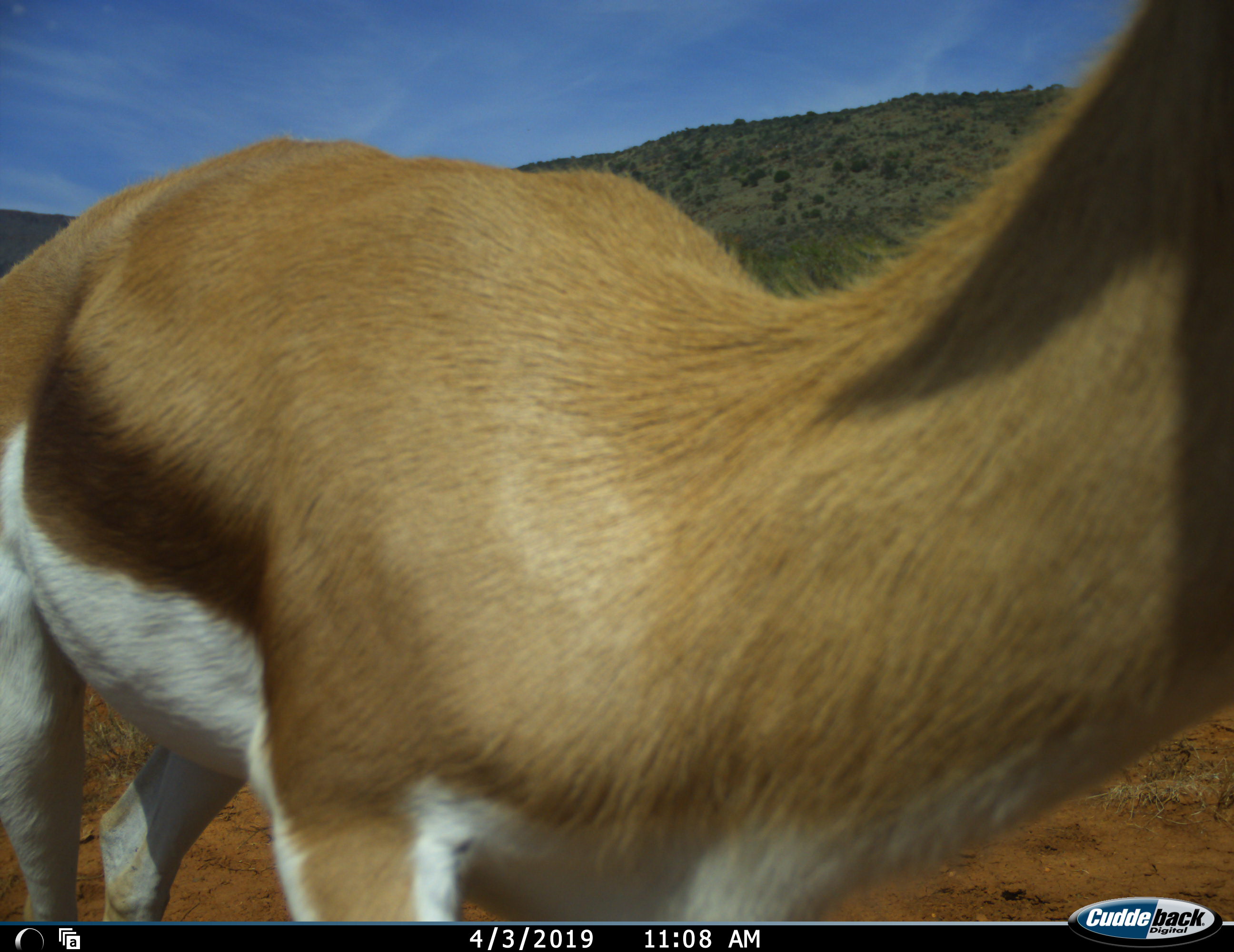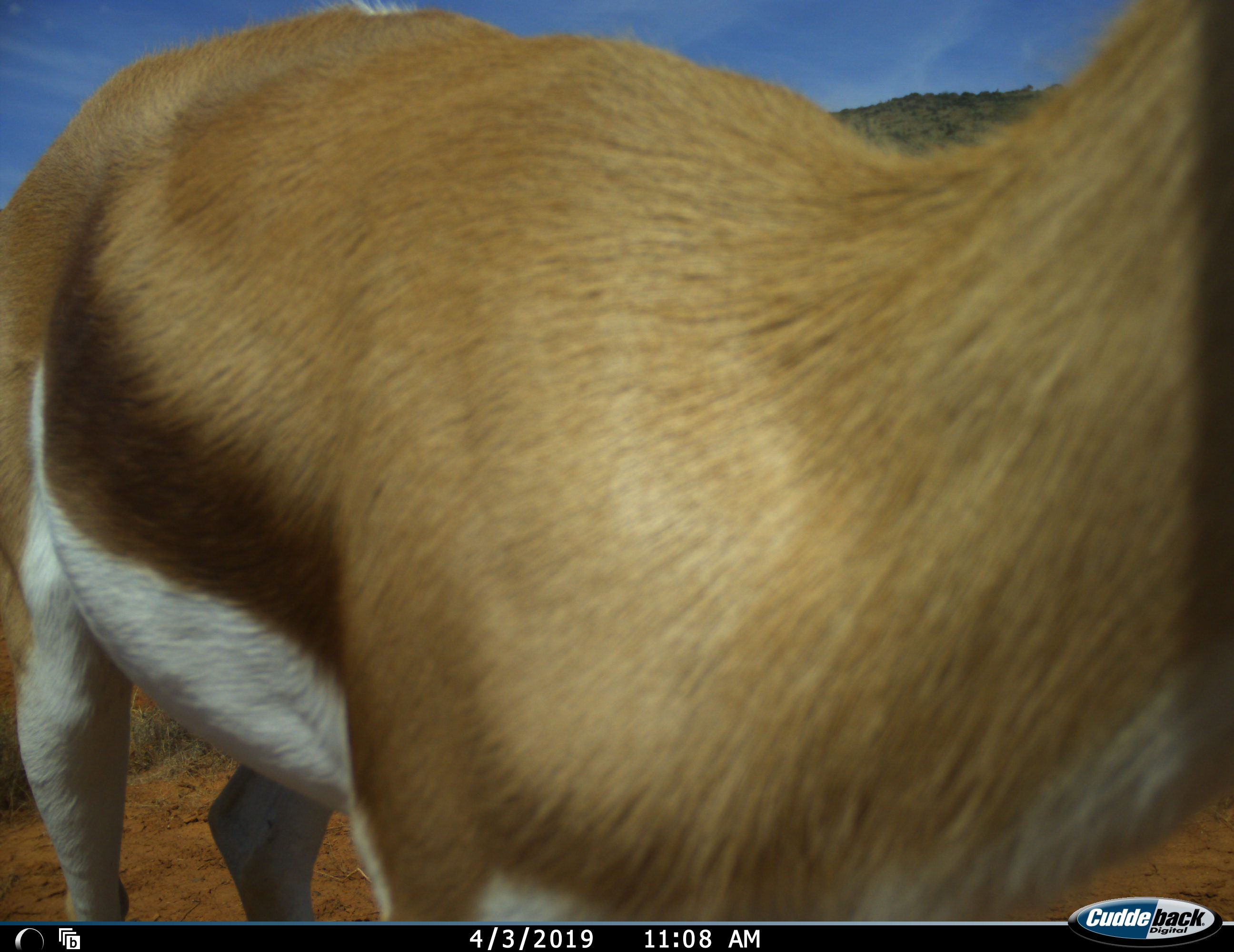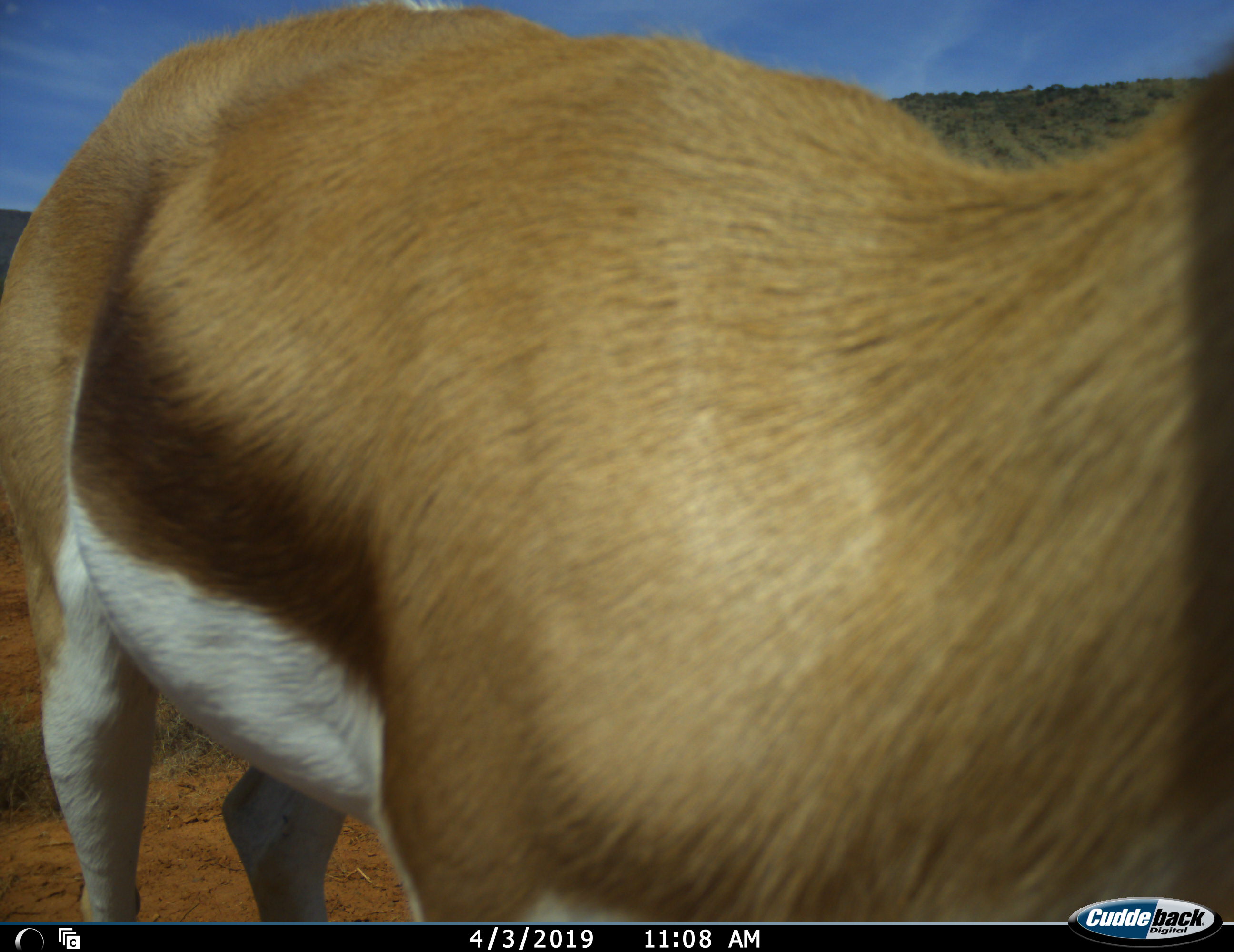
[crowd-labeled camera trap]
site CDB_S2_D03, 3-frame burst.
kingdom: Animalia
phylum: Chordata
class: Mammalia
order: Artiodactyla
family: Bovidae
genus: Antidorcas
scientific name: Antidorcas marsupialis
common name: springbok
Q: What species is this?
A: Springbok (Antidorcas marsupialis).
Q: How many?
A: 1.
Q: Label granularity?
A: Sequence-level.